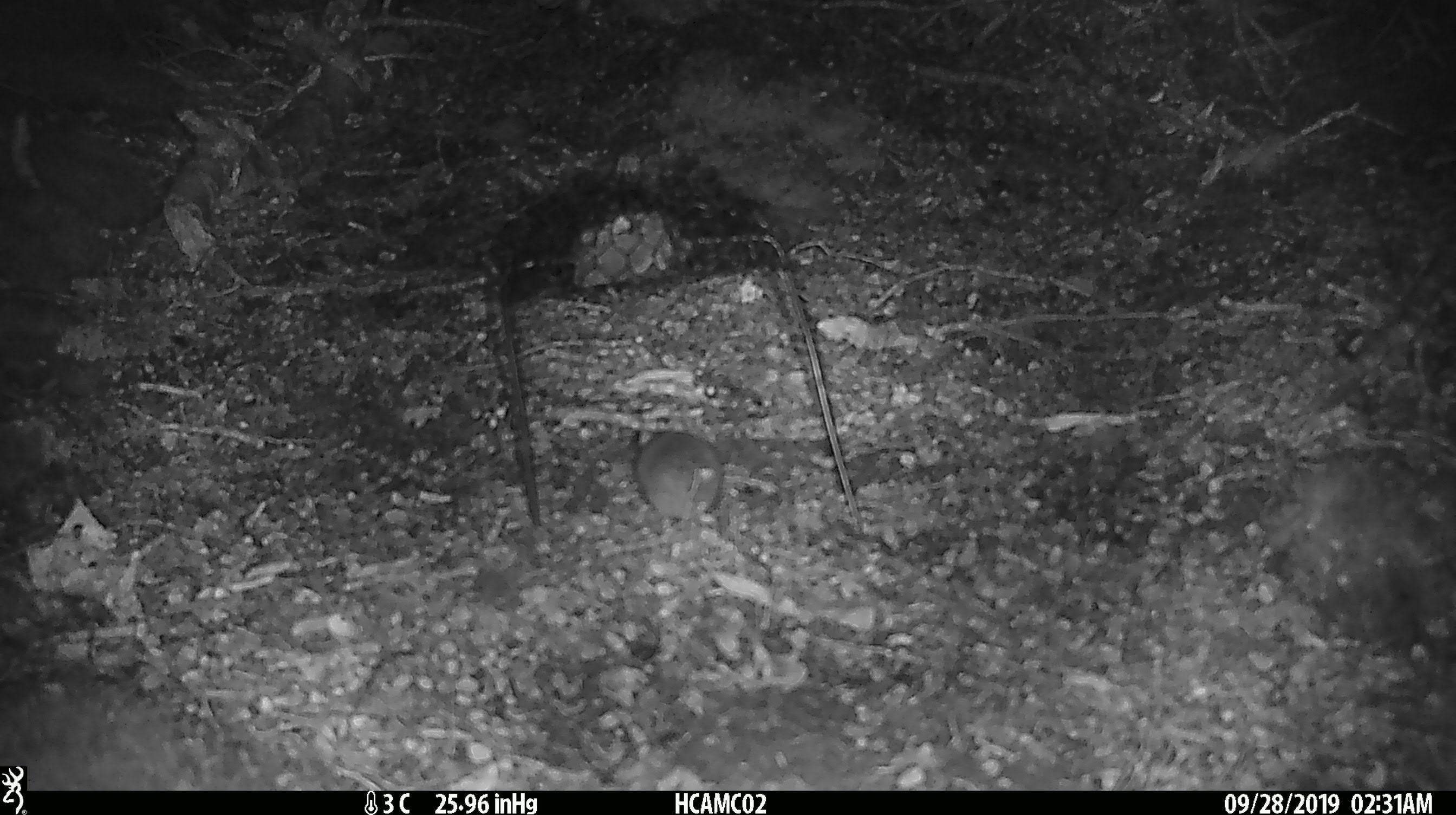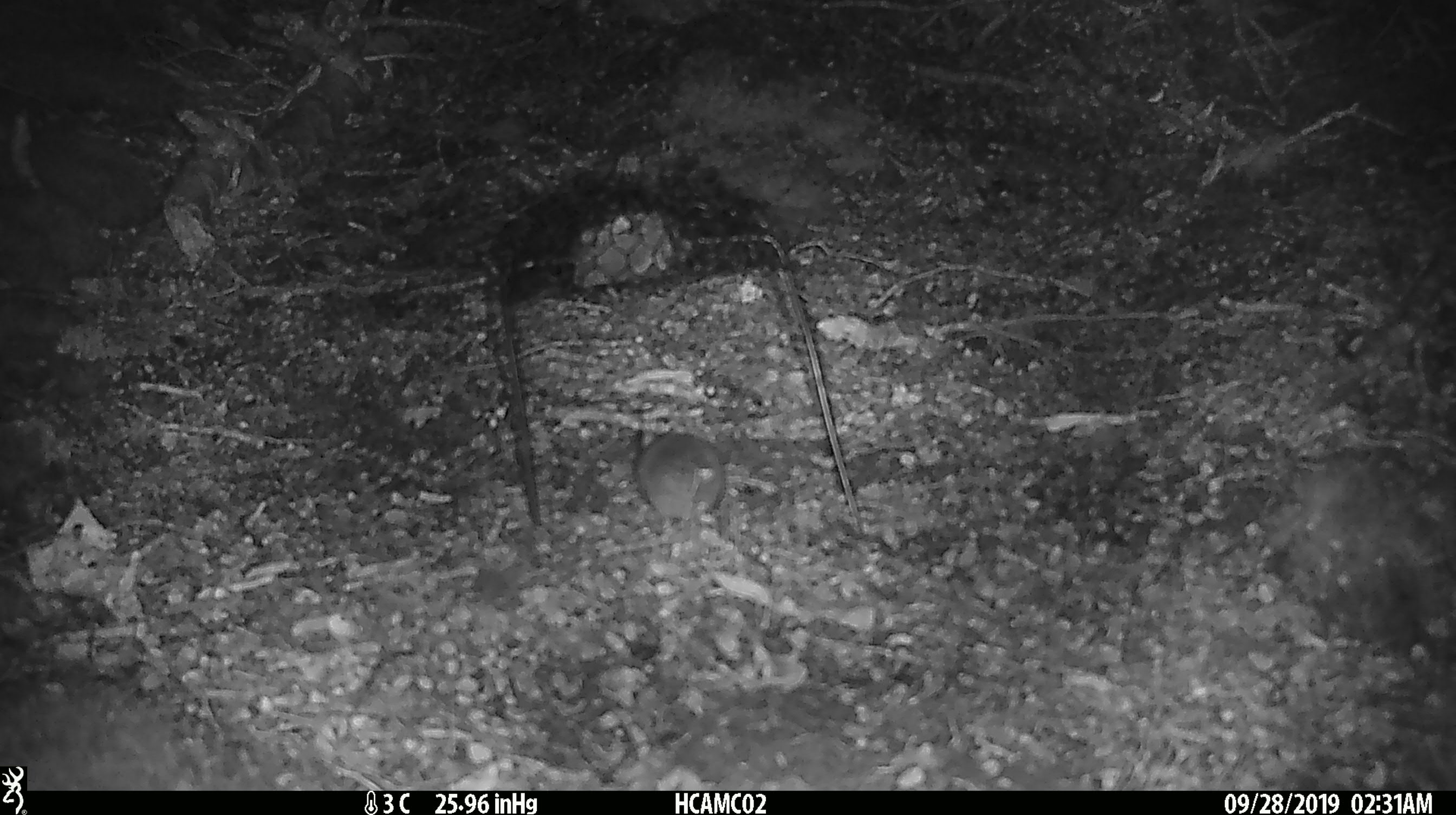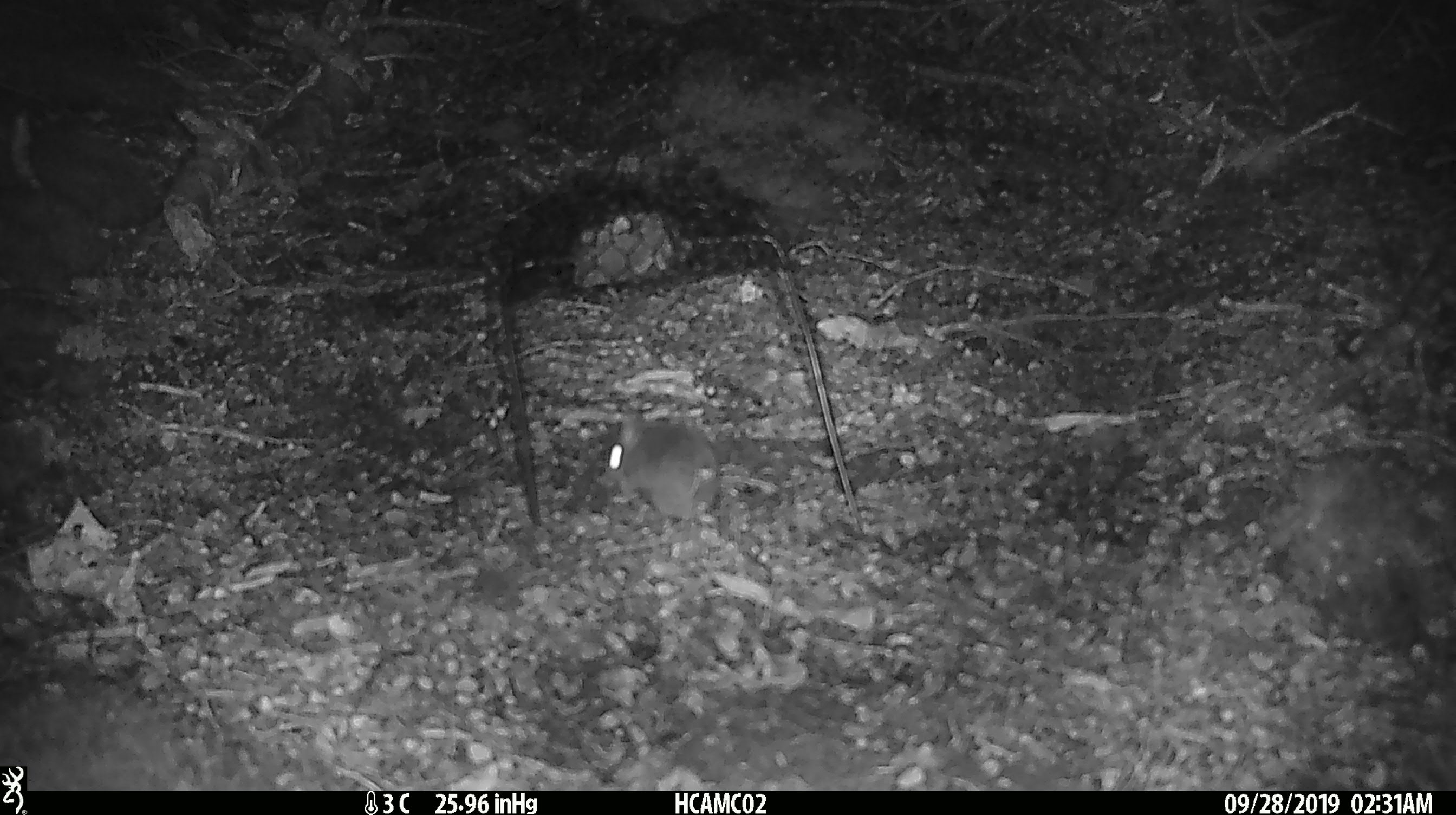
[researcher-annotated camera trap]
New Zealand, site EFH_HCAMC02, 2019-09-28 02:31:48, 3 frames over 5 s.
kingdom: Animalia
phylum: Chordata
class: Mammalia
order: Rodentia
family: Muridae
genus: Mus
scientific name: Mus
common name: mouse